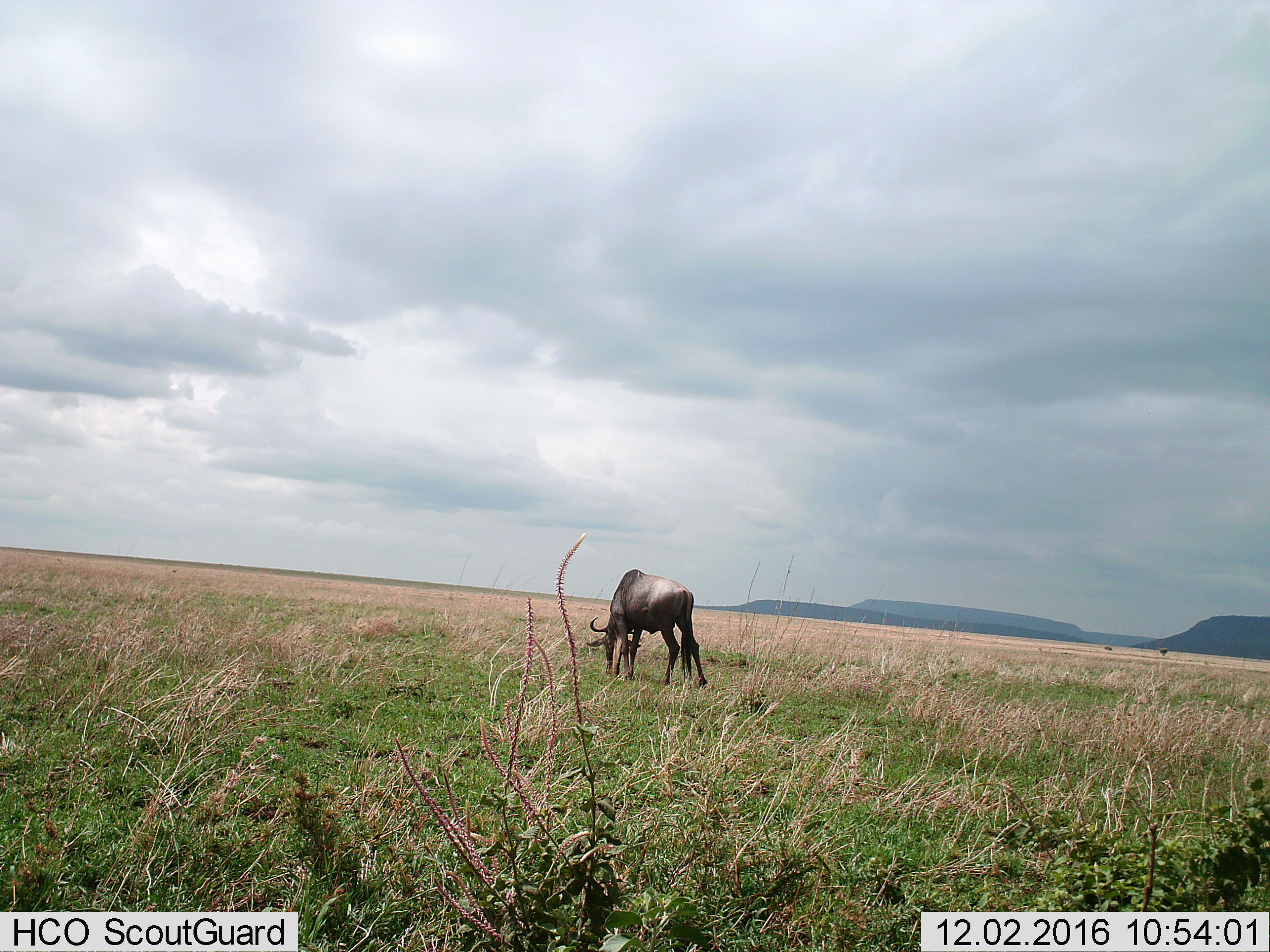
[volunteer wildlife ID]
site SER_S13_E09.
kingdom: Animalia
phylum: Chordata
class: Mammalia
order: Artiodactyla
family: Bovidae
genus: Connochaetes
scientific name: Connochaetes taurinus taurinus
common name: blue wildebeest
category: wildebeestblue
Wildebeestblue (blue wildebeest) (Connochaetes taurinus taurinus), count 1. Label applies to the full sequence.